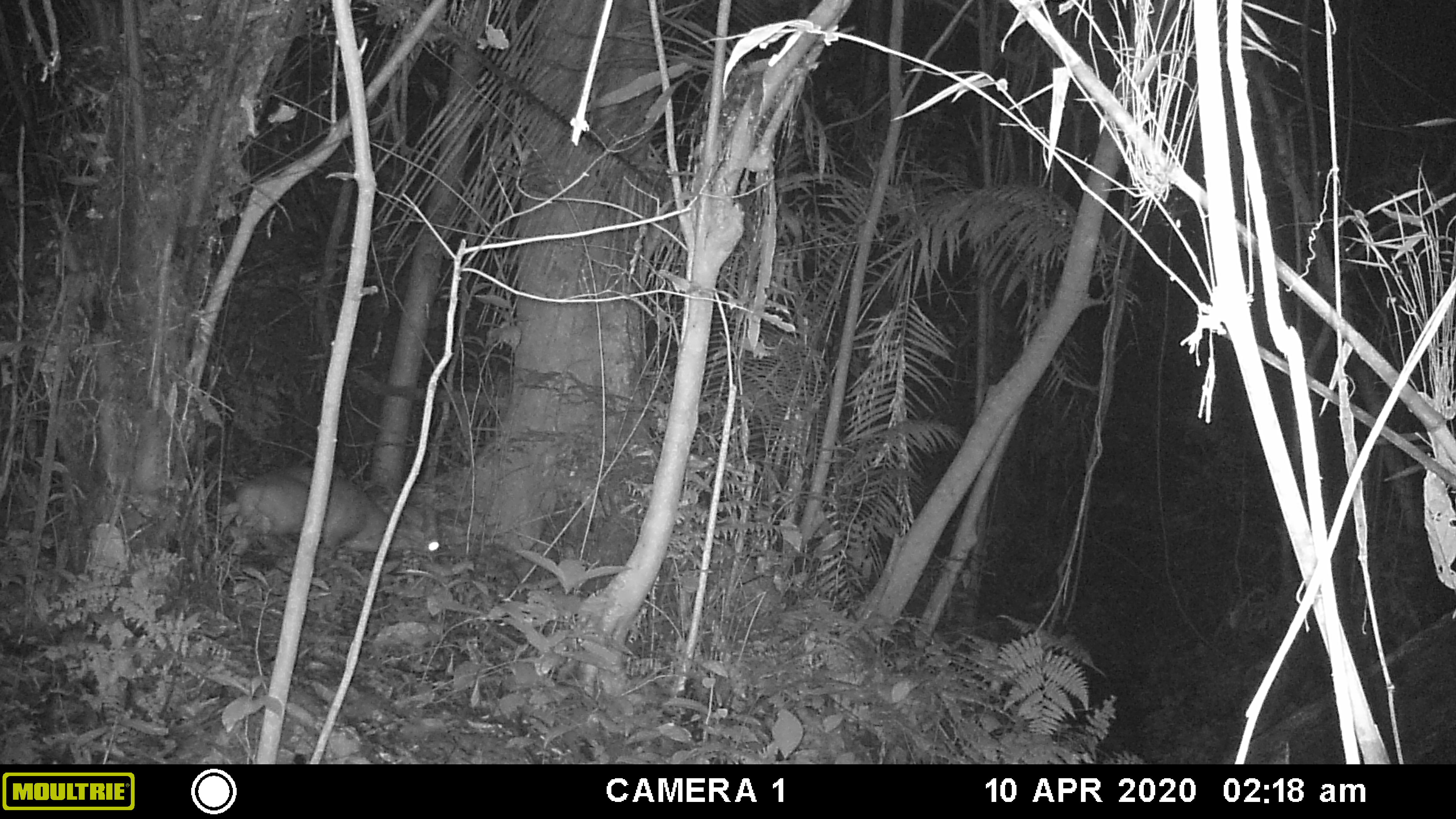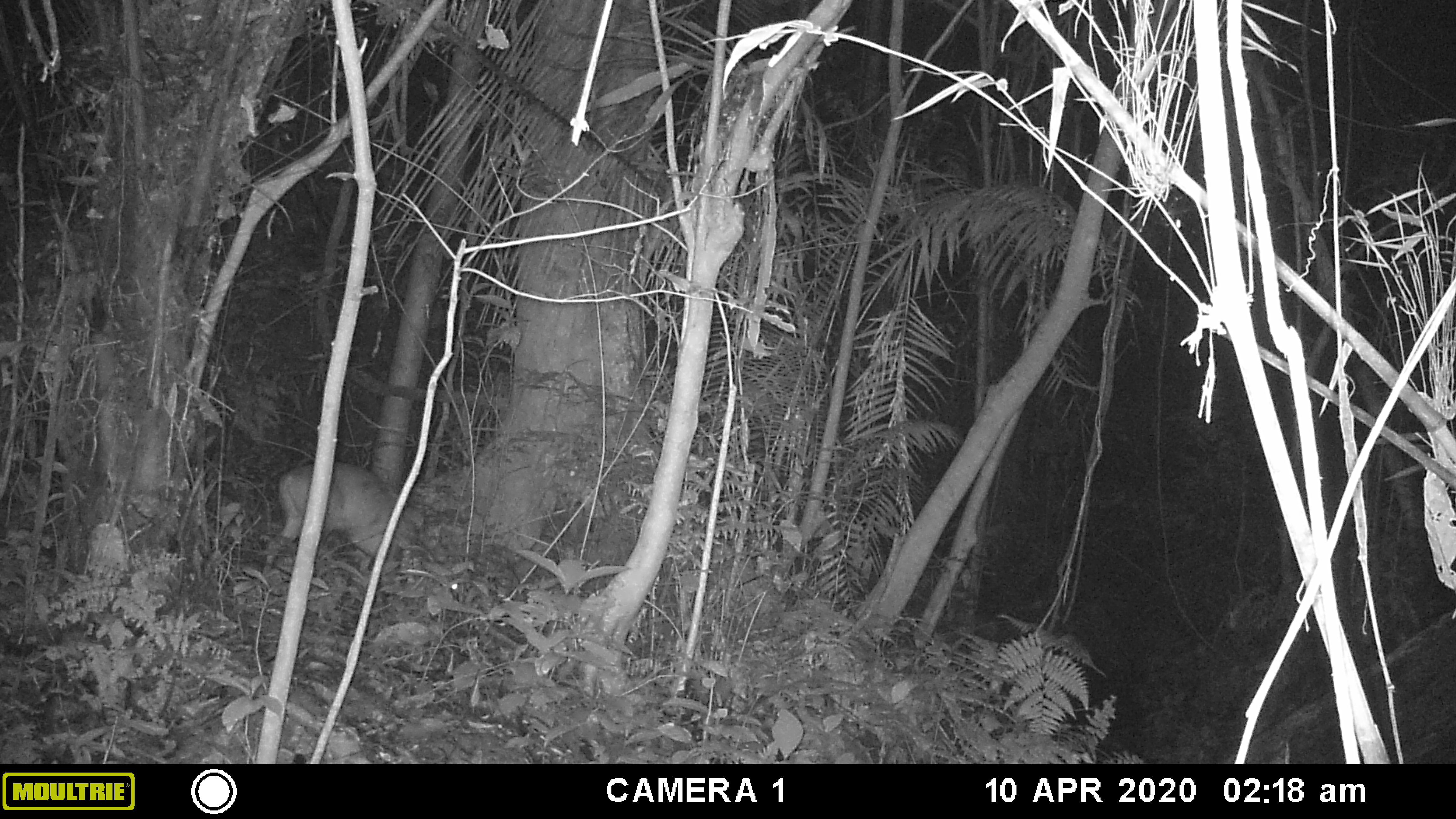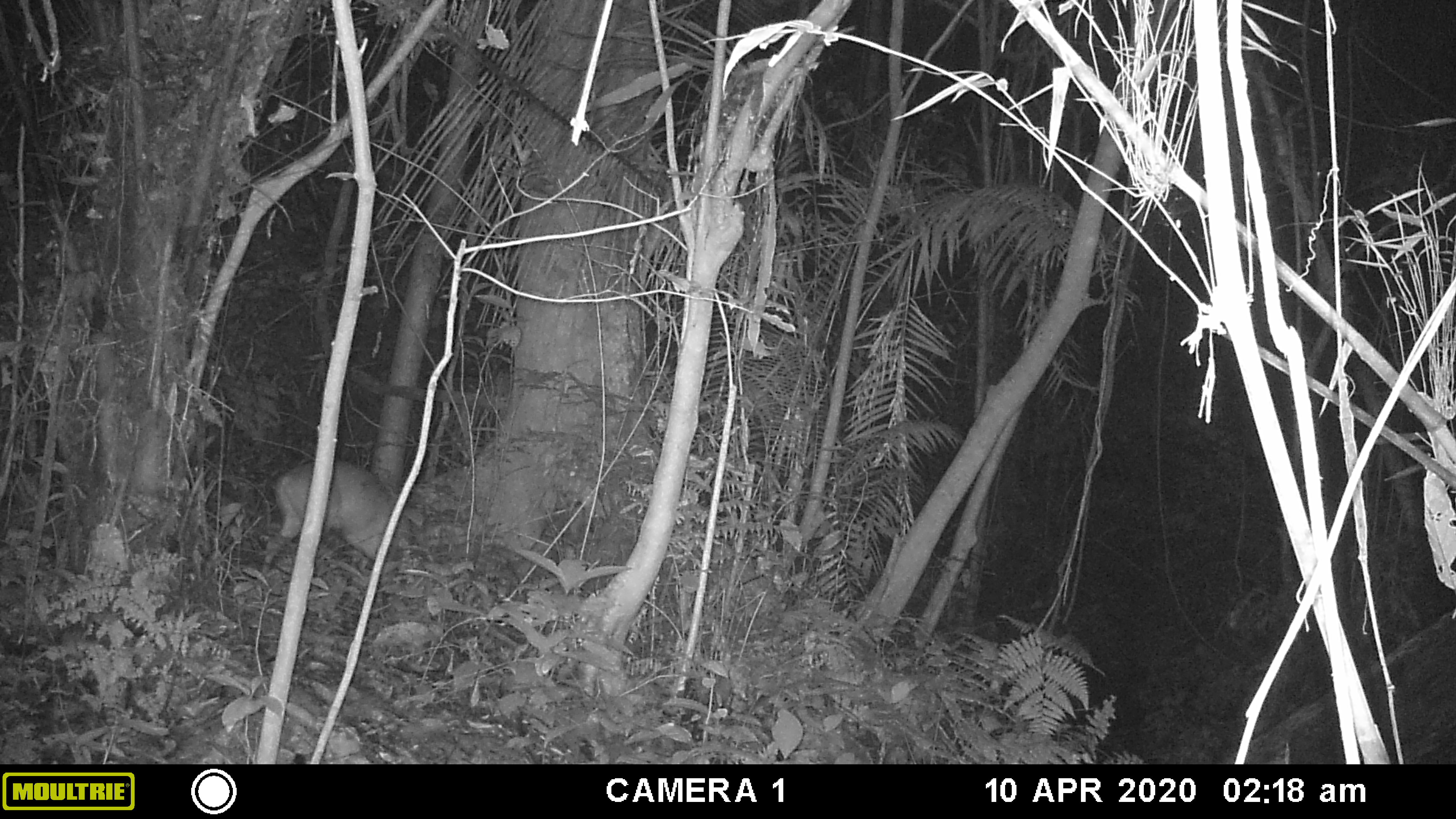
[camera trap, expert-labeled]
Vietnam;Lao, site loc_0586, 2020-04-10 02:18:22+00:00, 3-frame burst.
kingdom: Animalia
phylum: Chordata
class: Mammalia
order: Artiodactyla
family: Cervidae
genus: Muntiacus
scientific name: Muntiacus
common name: muntjacs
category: unidentified muntjac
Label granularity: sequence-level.